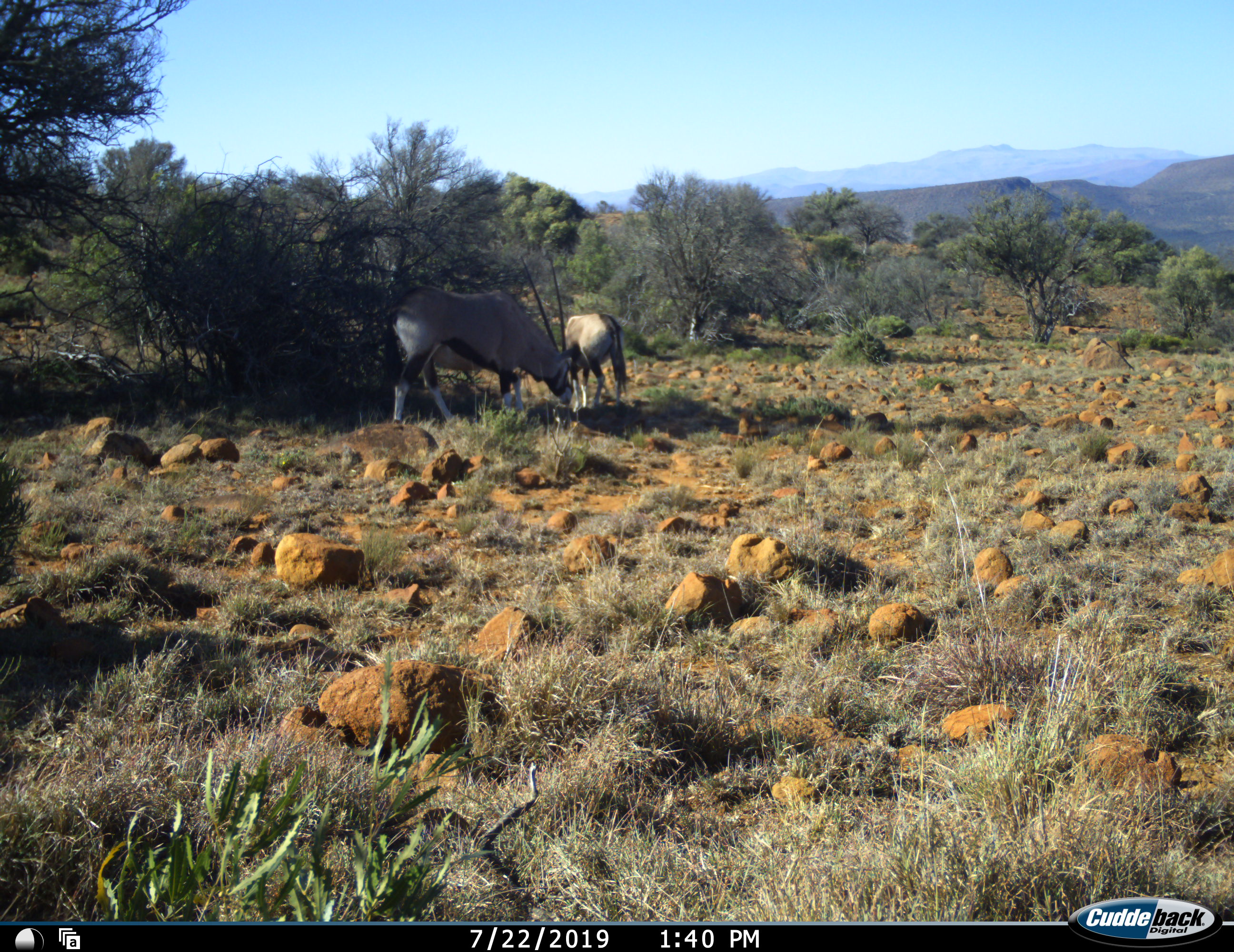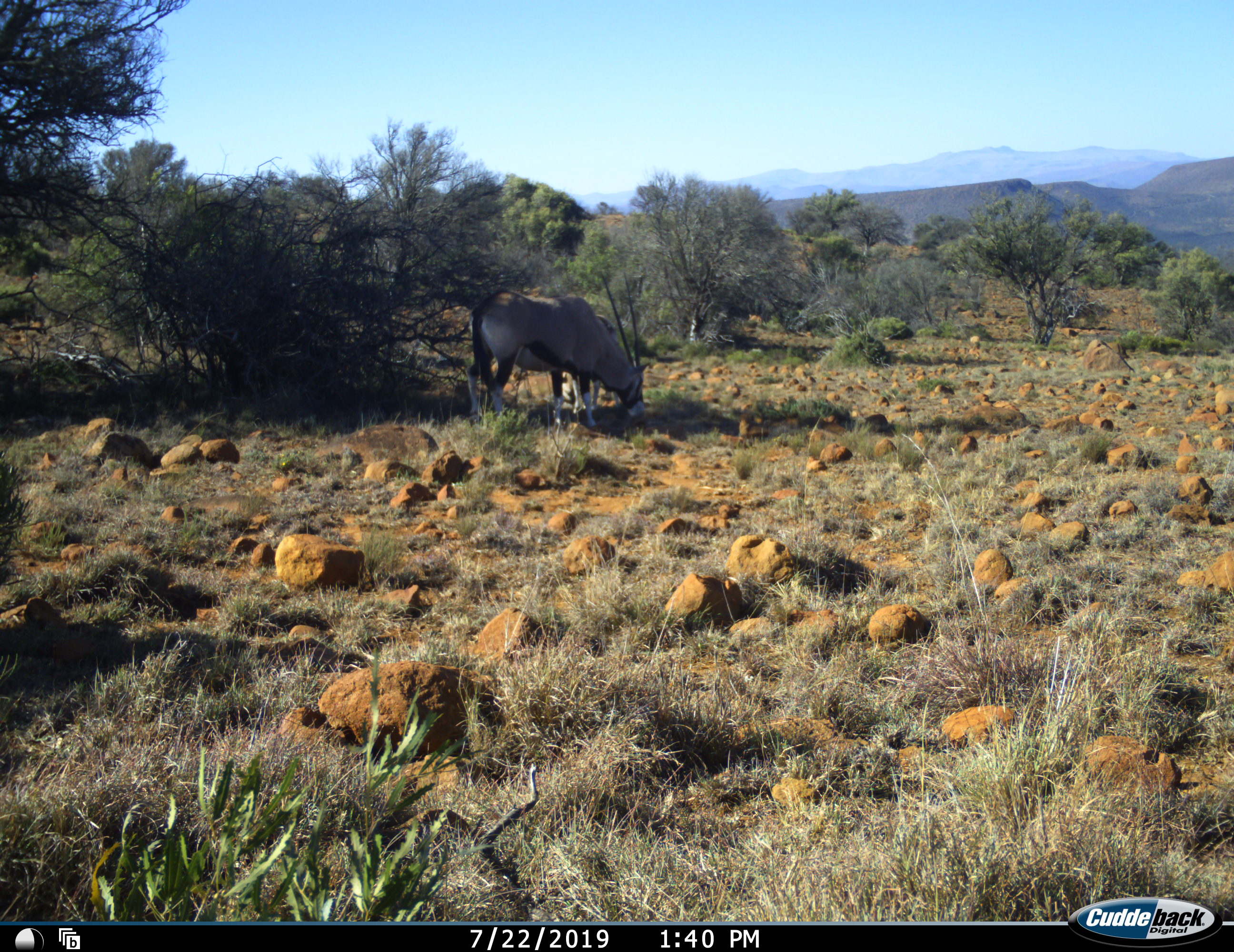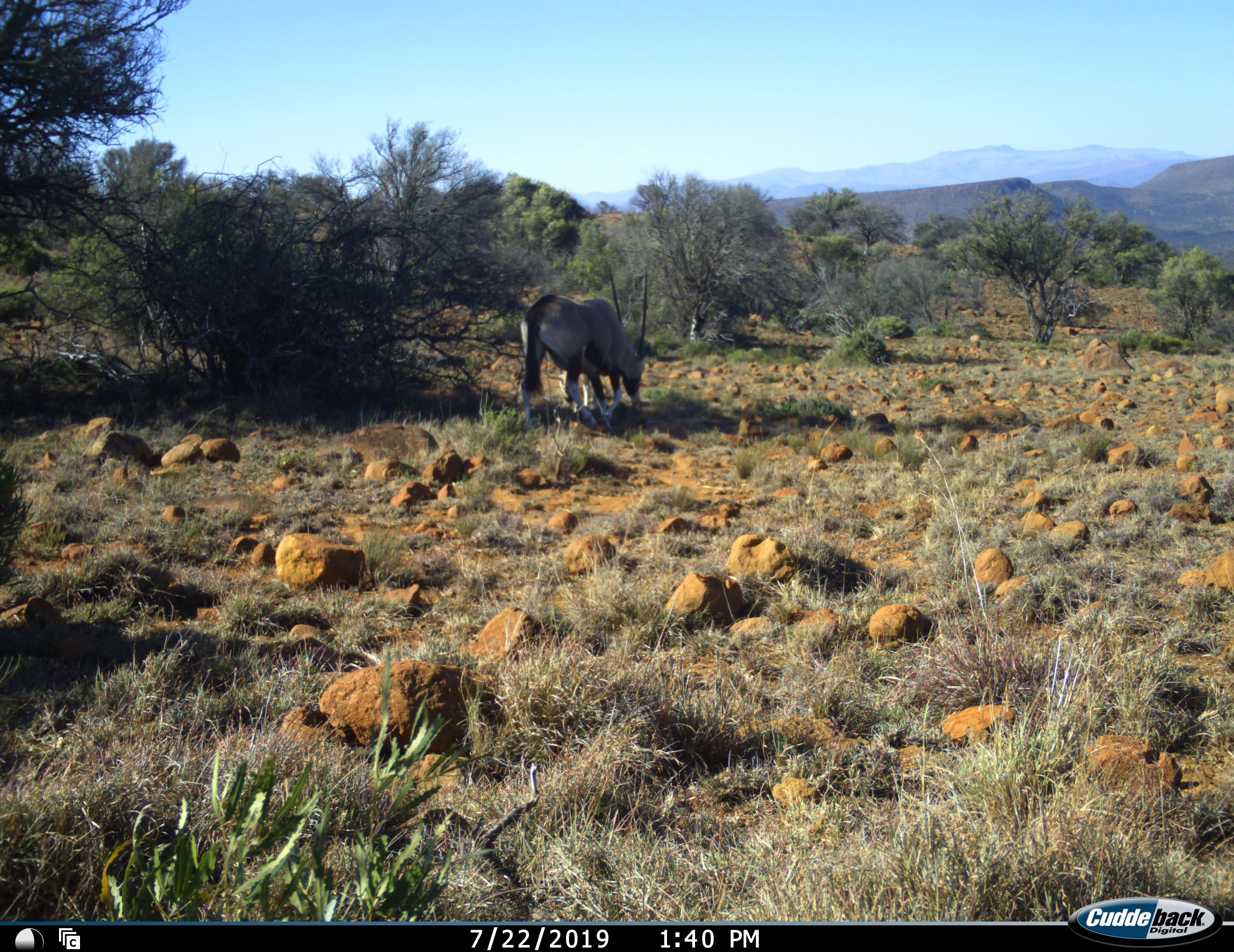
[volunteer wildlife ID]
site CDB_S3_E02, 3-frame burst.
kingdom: Animalia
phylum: Chordata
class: Mammalia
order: Artiodactyla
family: Bovidae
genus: Oryx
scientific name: Oryx gazella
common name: gemsbok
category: oryx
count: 2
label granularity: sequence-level